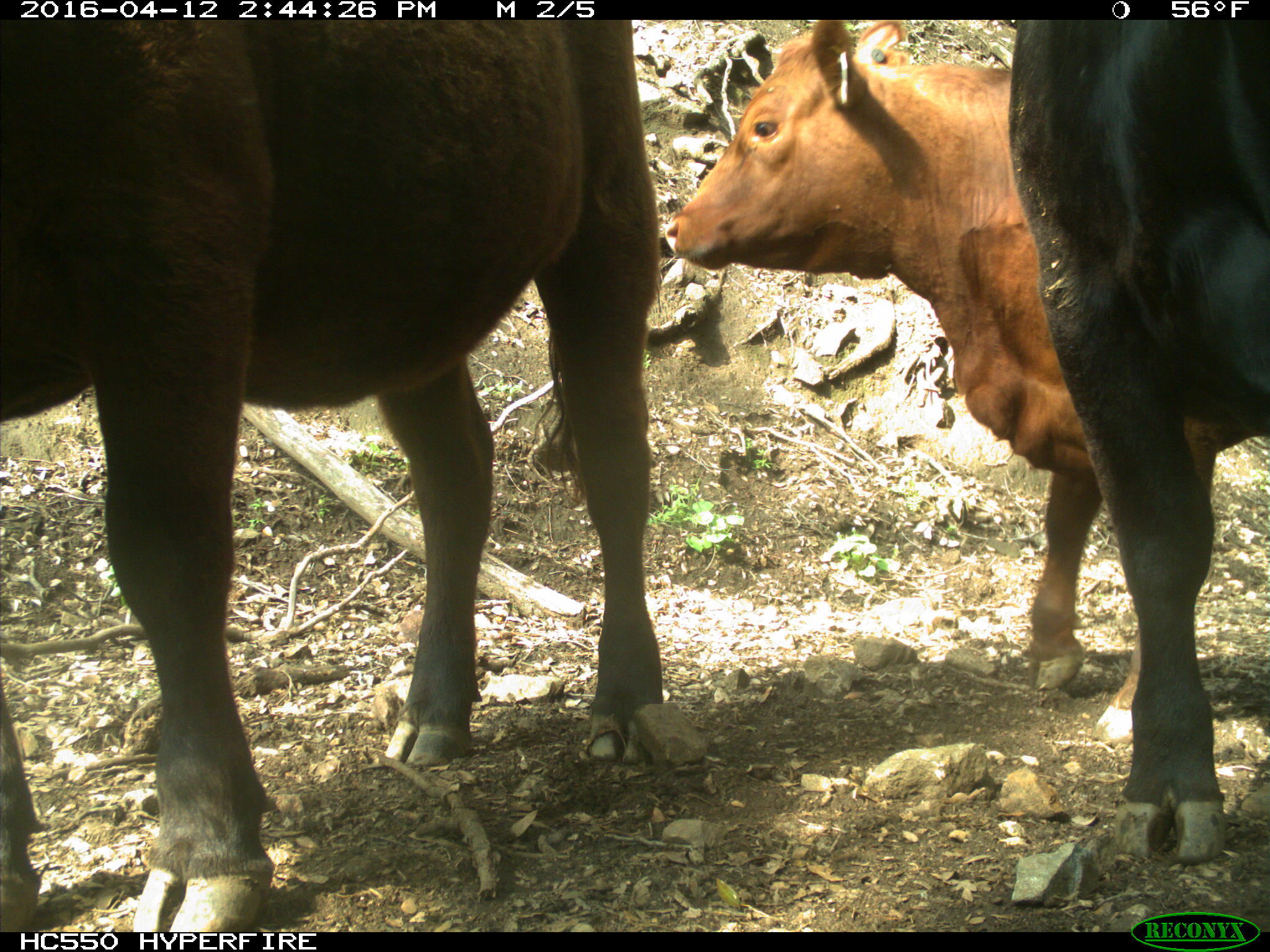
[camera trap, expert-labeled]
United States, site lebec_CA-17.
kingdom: Animalia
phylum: Chordata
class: Mammalia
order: Artiodactyla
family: Bovidae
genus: Bos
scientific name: Bos taurus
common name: domestic cow